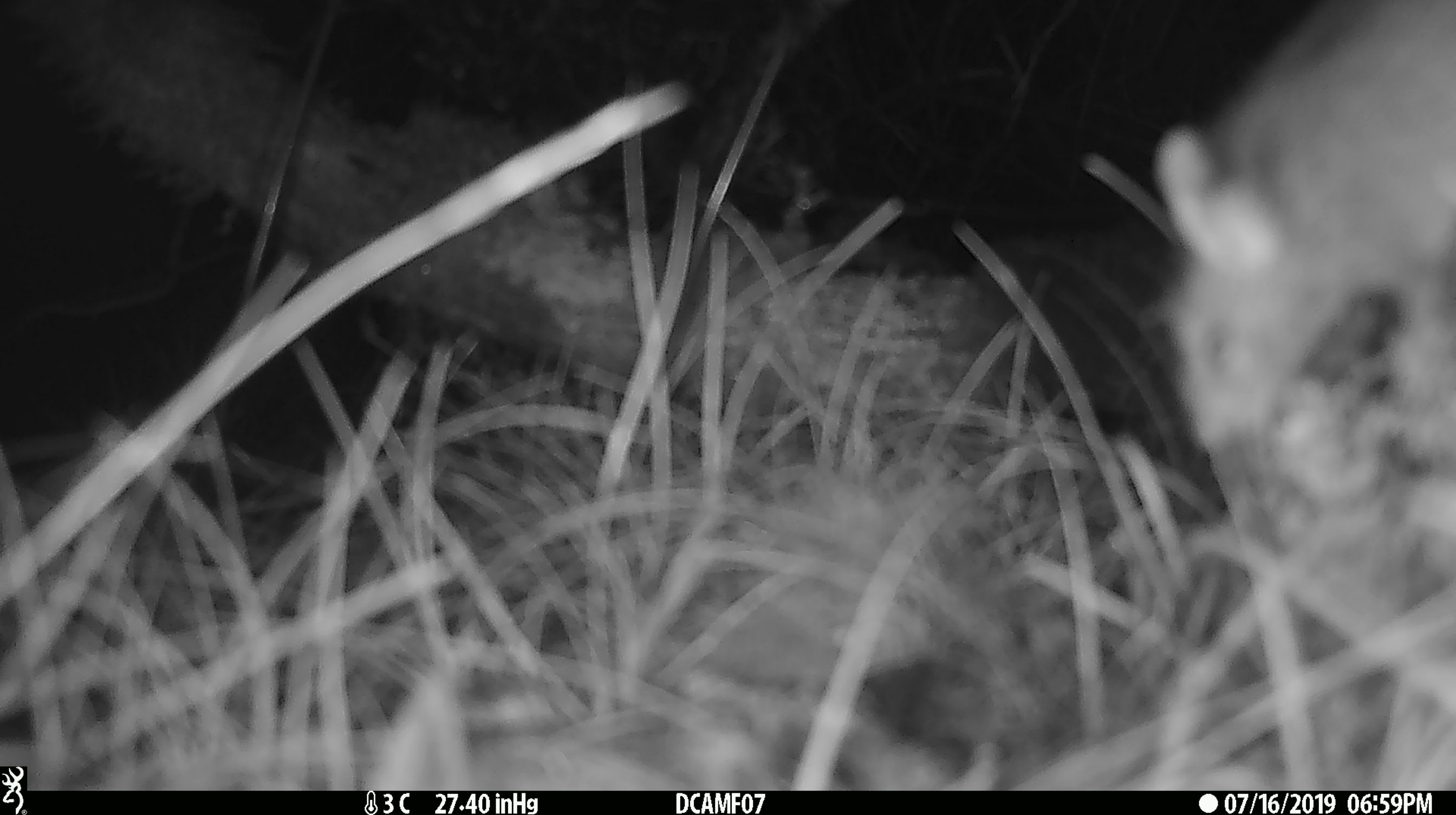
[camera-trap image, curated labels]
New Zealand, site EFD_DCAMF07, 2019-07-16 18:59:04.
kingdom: Animalia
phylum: Chordata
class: Mammalia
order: Rodentia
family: Muridae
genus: Mus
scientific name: Mus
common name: mouse